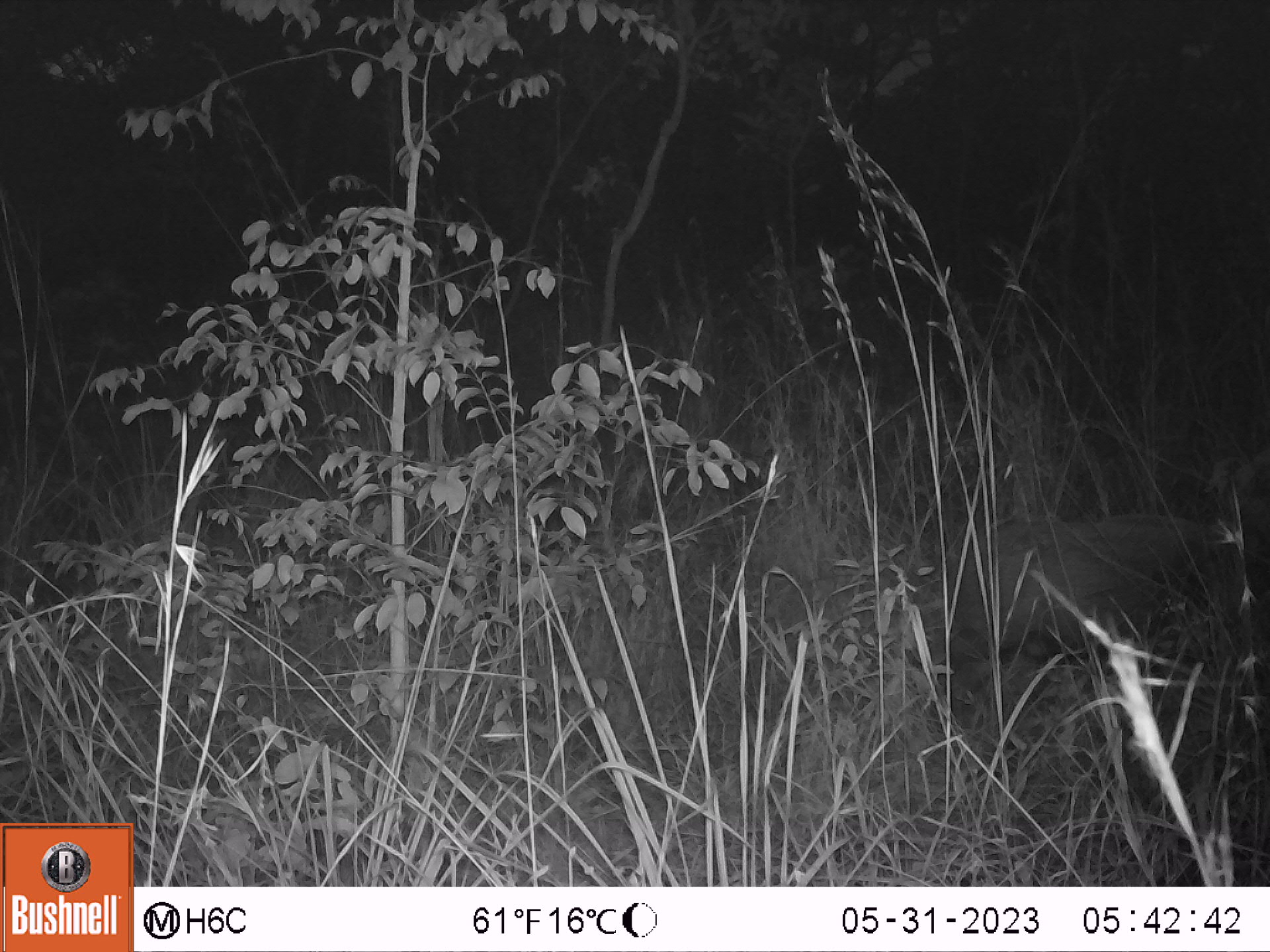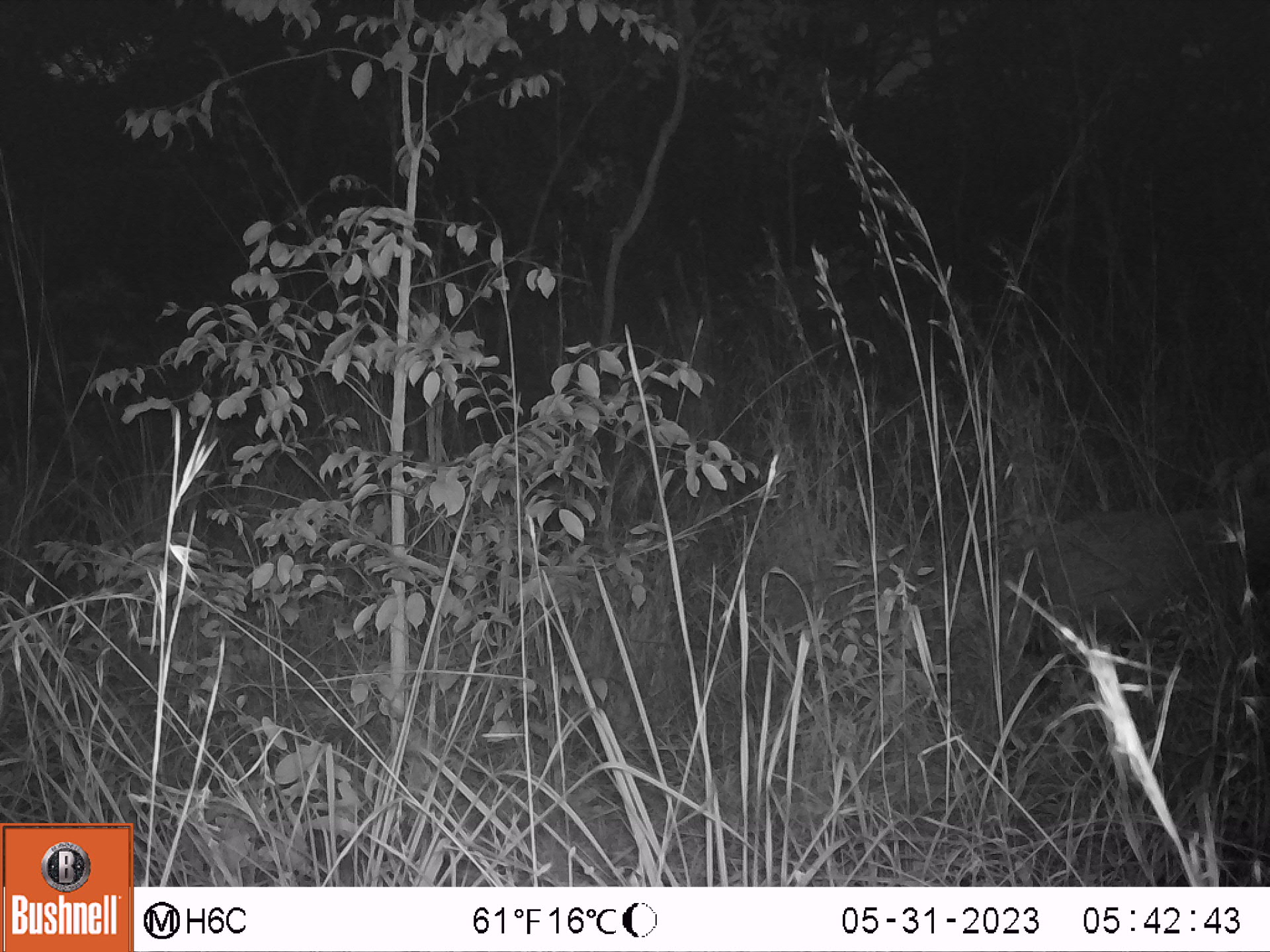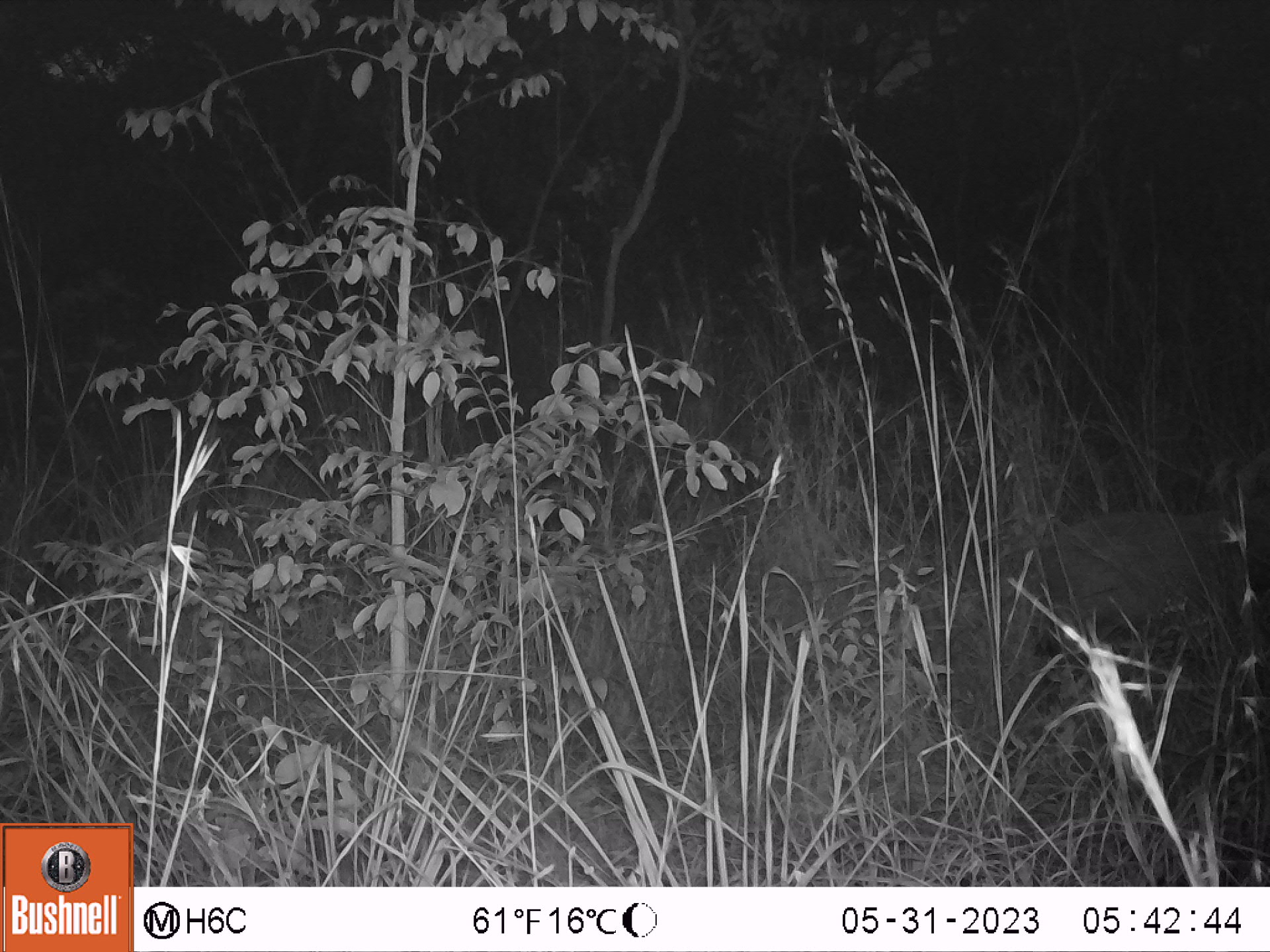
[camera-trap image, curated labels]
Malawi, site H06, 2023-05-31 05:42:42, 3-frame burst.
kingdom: Animalia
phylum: Chordata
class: Mammalia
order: Artiodactyla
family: Suidae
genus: Potamochoerus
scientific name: Potamochoerus larvatus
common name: bushpig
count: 1